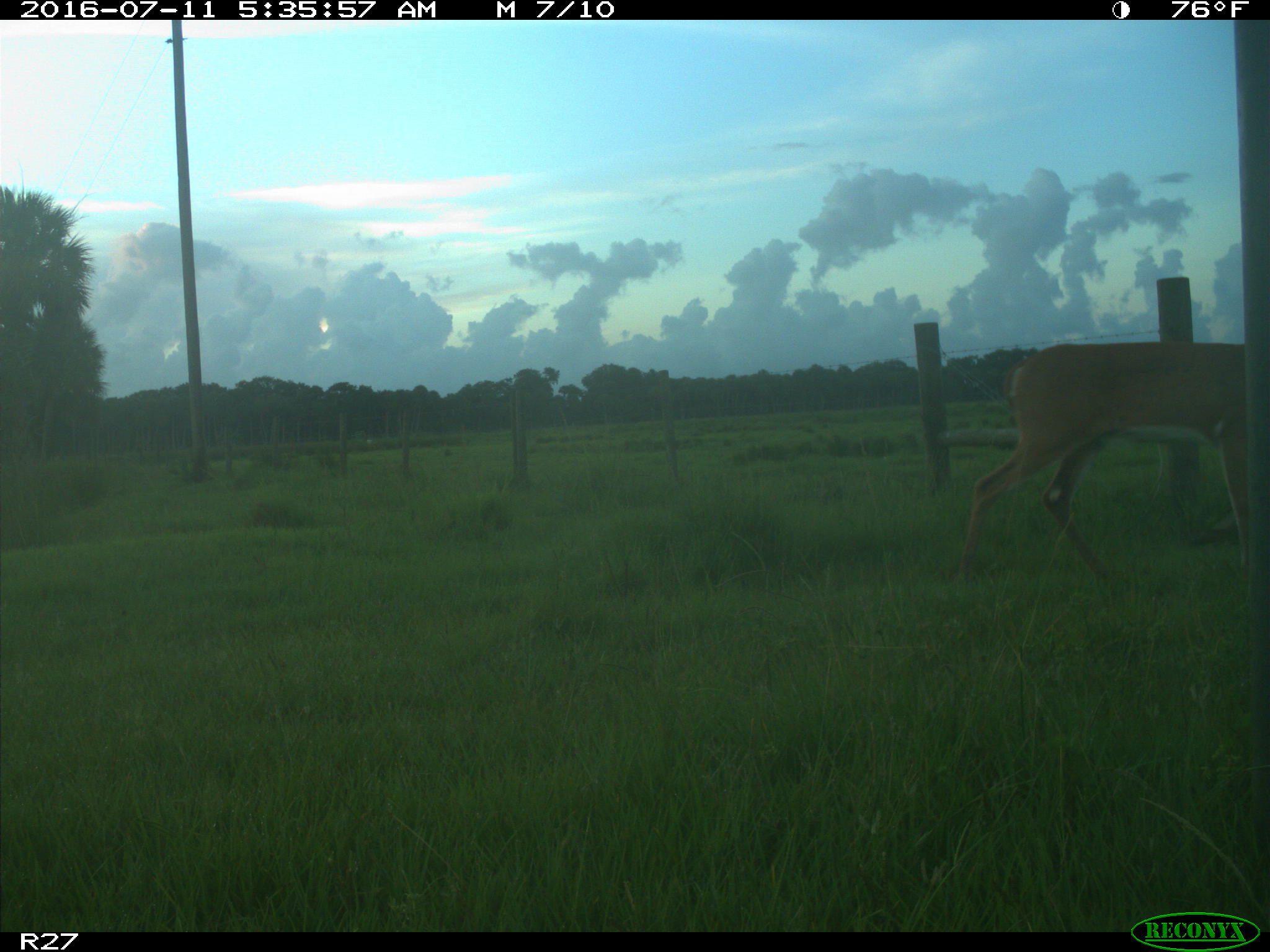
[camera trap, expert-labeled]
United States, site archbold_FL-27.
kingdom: Animalia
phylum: Chordata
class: Mammalia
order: Artiodactyla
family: Cervidae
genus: Odocoileus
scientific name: Odocoileus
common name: deer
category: unidentified deer